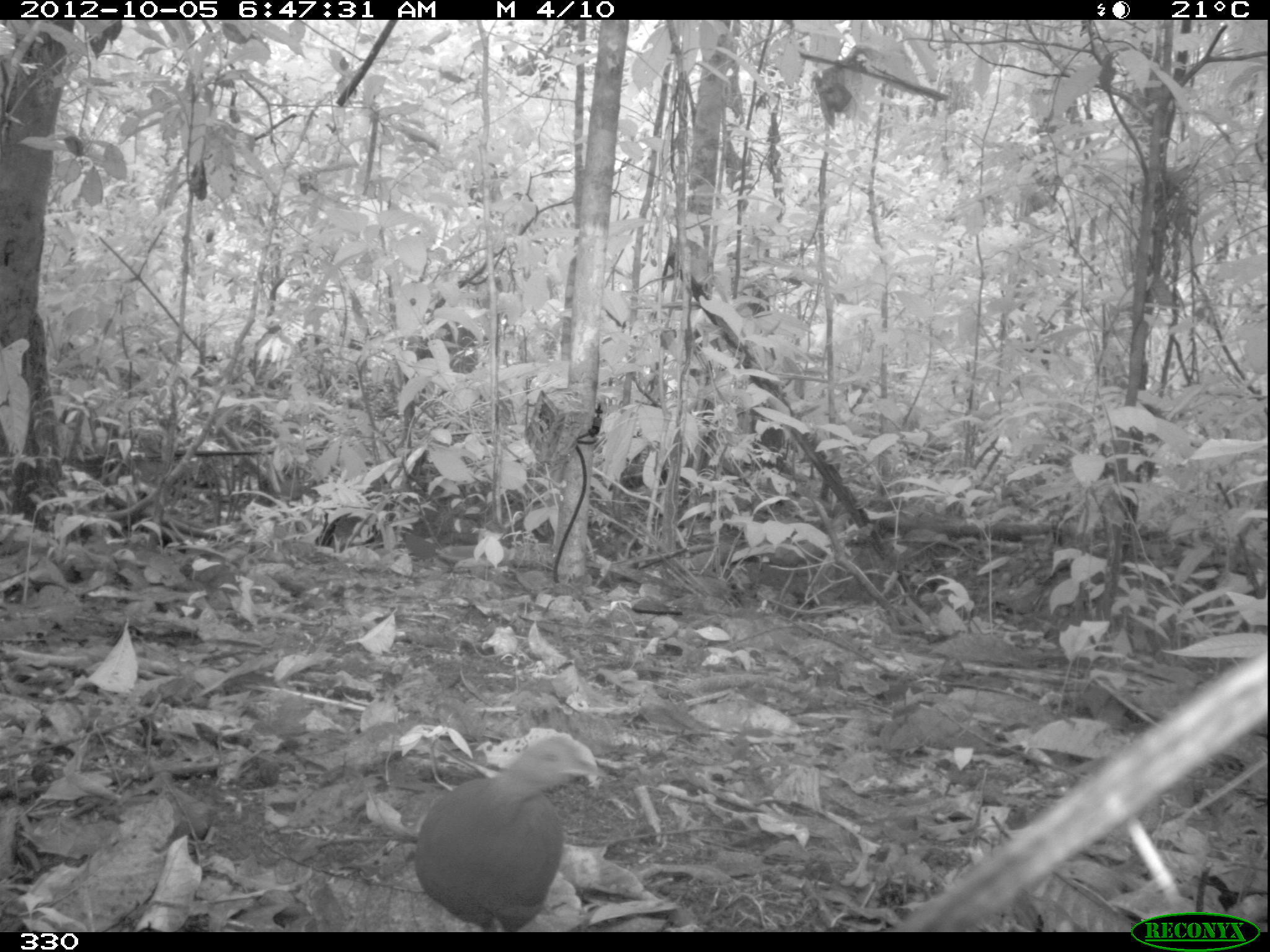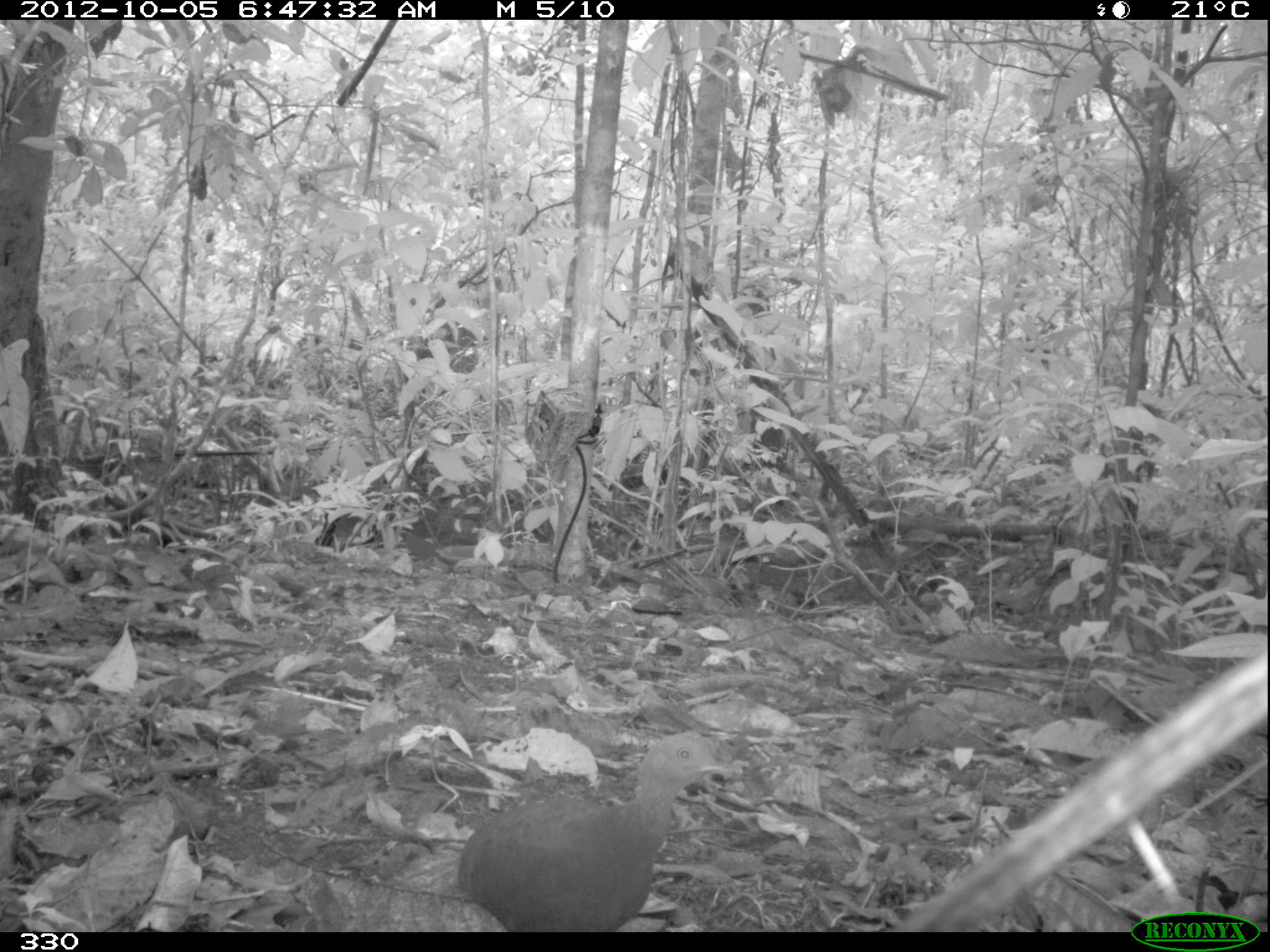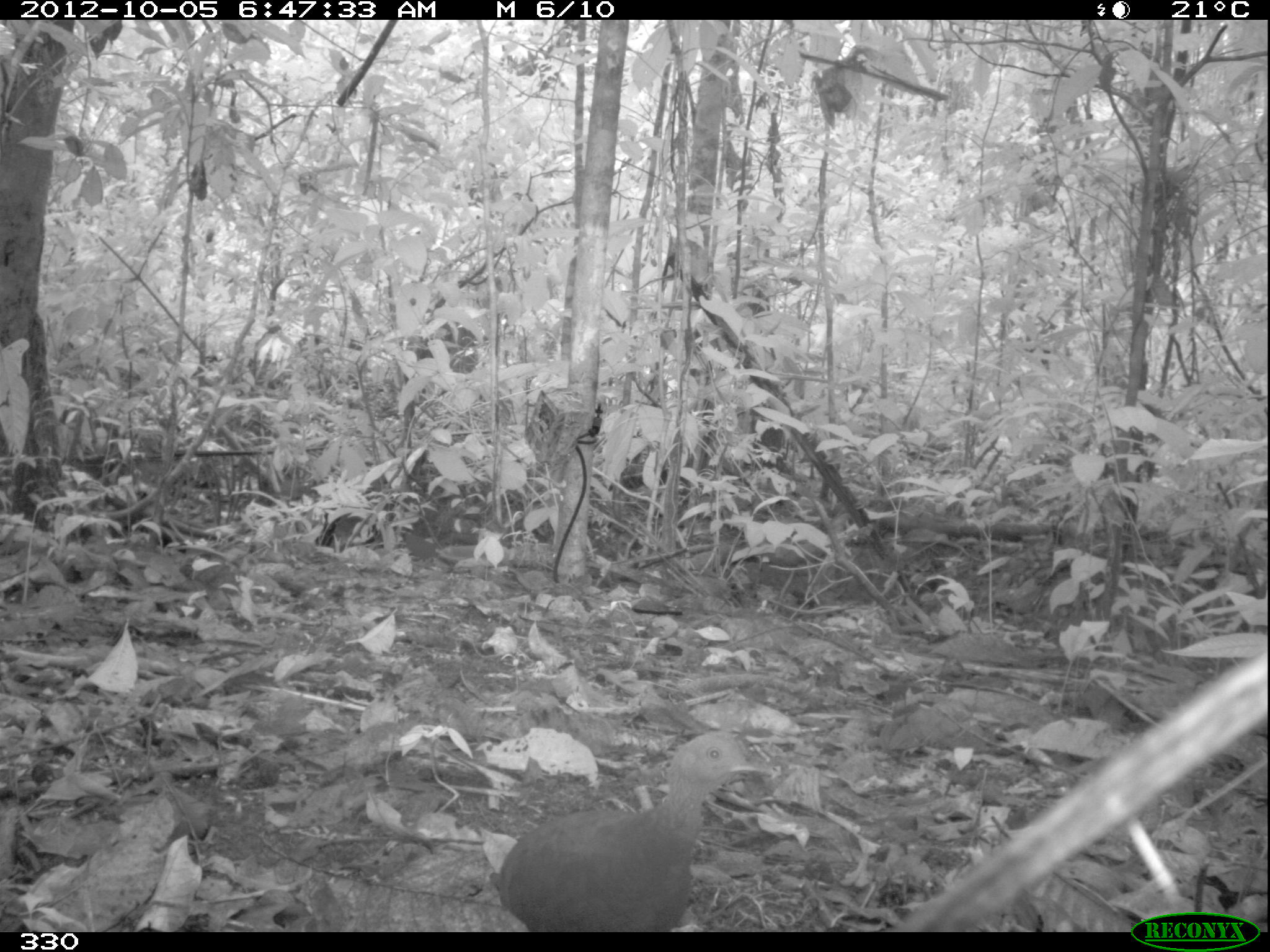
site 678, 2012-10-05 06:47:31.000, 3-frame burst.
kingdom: Animalia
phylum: Chordata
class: Aves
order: Galliformes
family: Phasianidae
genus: Alectoris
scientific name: Alectoris rufa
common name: red-legged partridge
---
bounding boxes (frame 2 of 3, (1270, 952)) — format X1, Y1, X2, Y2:
alectoris rufa: 457, 733, 742, 932